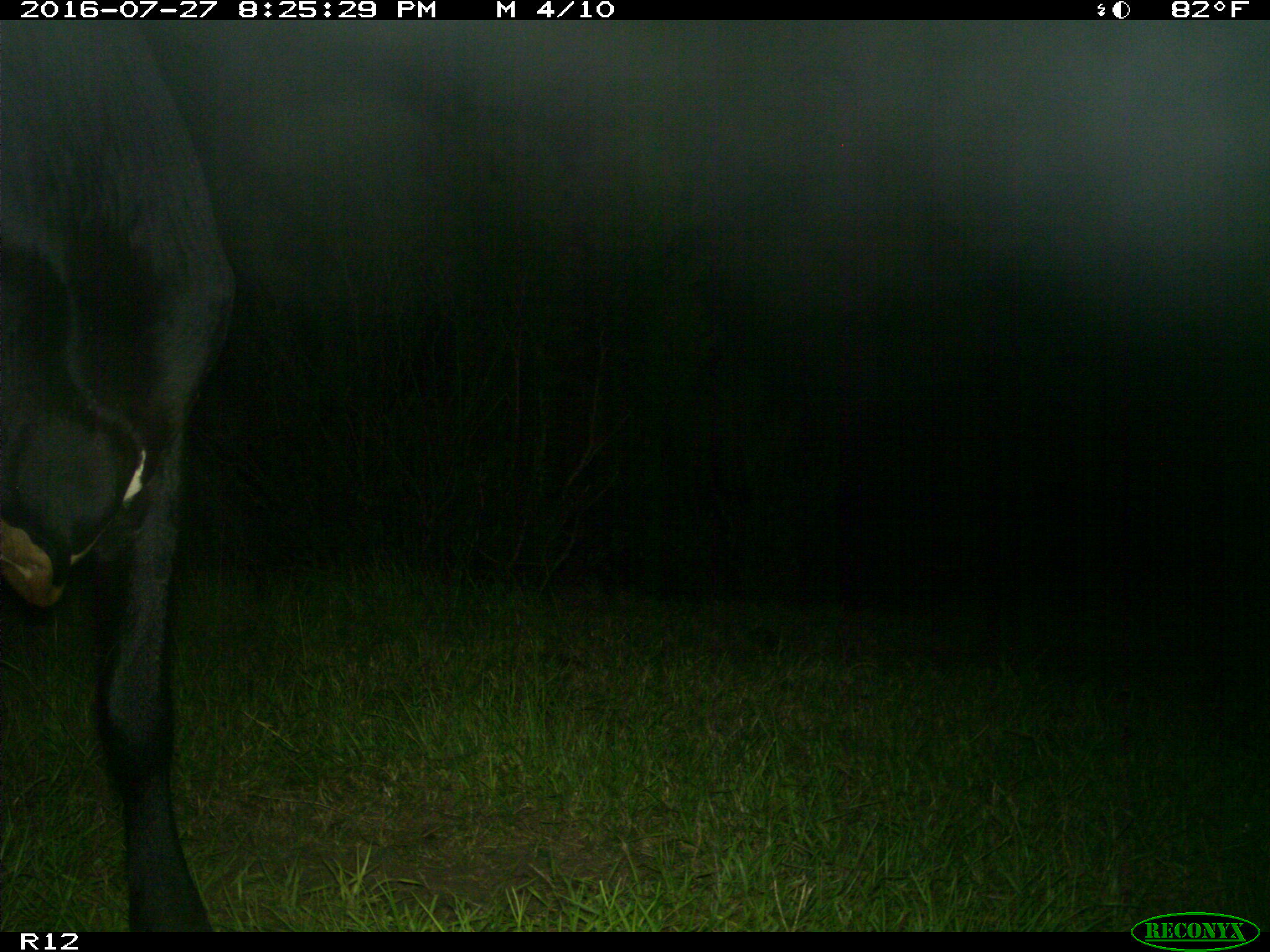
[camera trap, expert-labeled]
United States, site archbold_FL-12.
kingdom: Animalia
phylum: Chordata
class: Mammalia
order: Artiodactyla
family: Bovidae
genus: Bos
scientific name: Bos taurus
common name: domestic cow